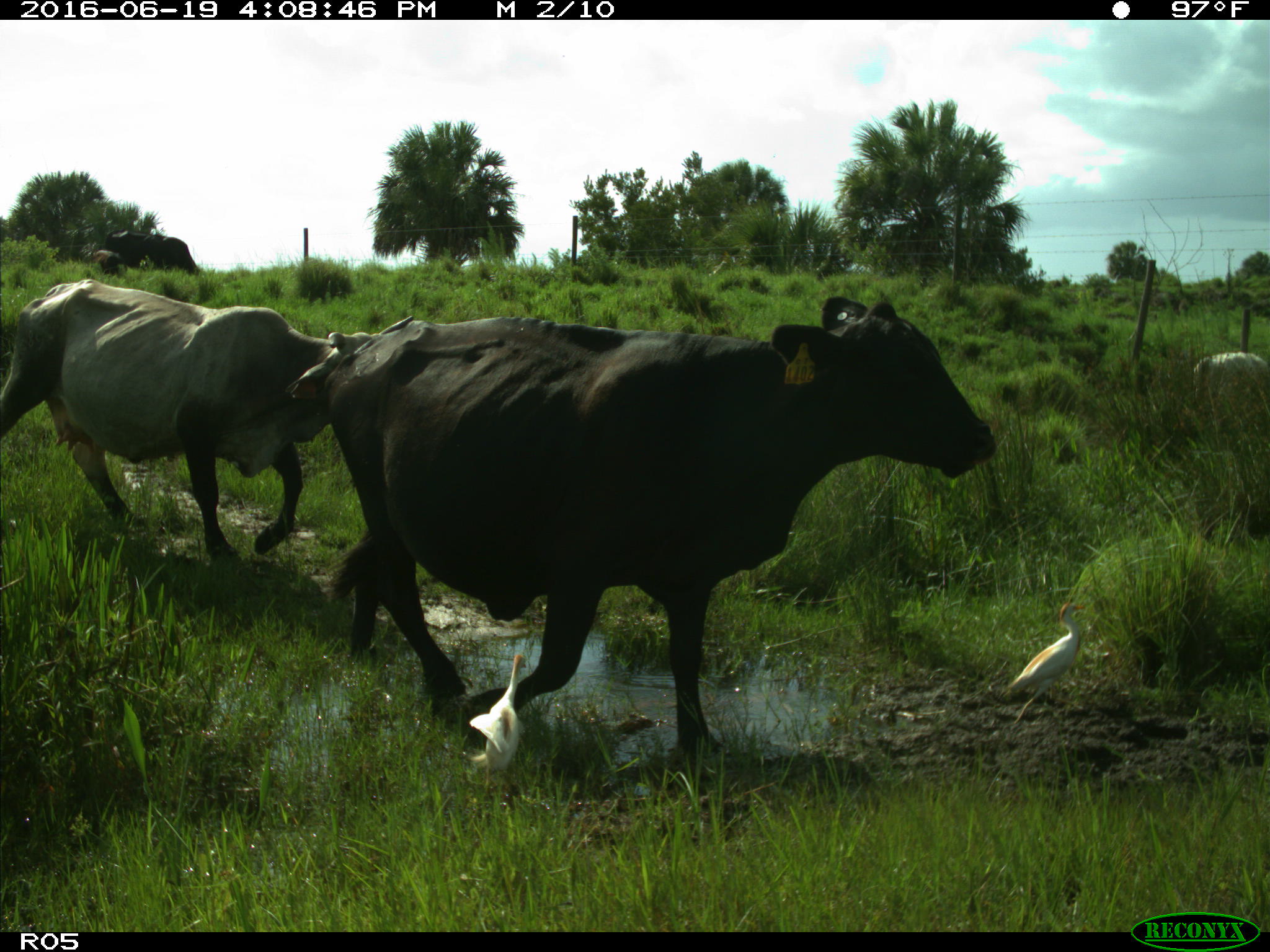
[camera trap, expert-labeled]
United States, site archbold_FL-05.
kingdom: Animalia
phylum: Chordata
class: Mammalia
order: Artiodactyla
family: Bovidae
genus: Bos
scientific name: Bos taurus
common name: domestic cow